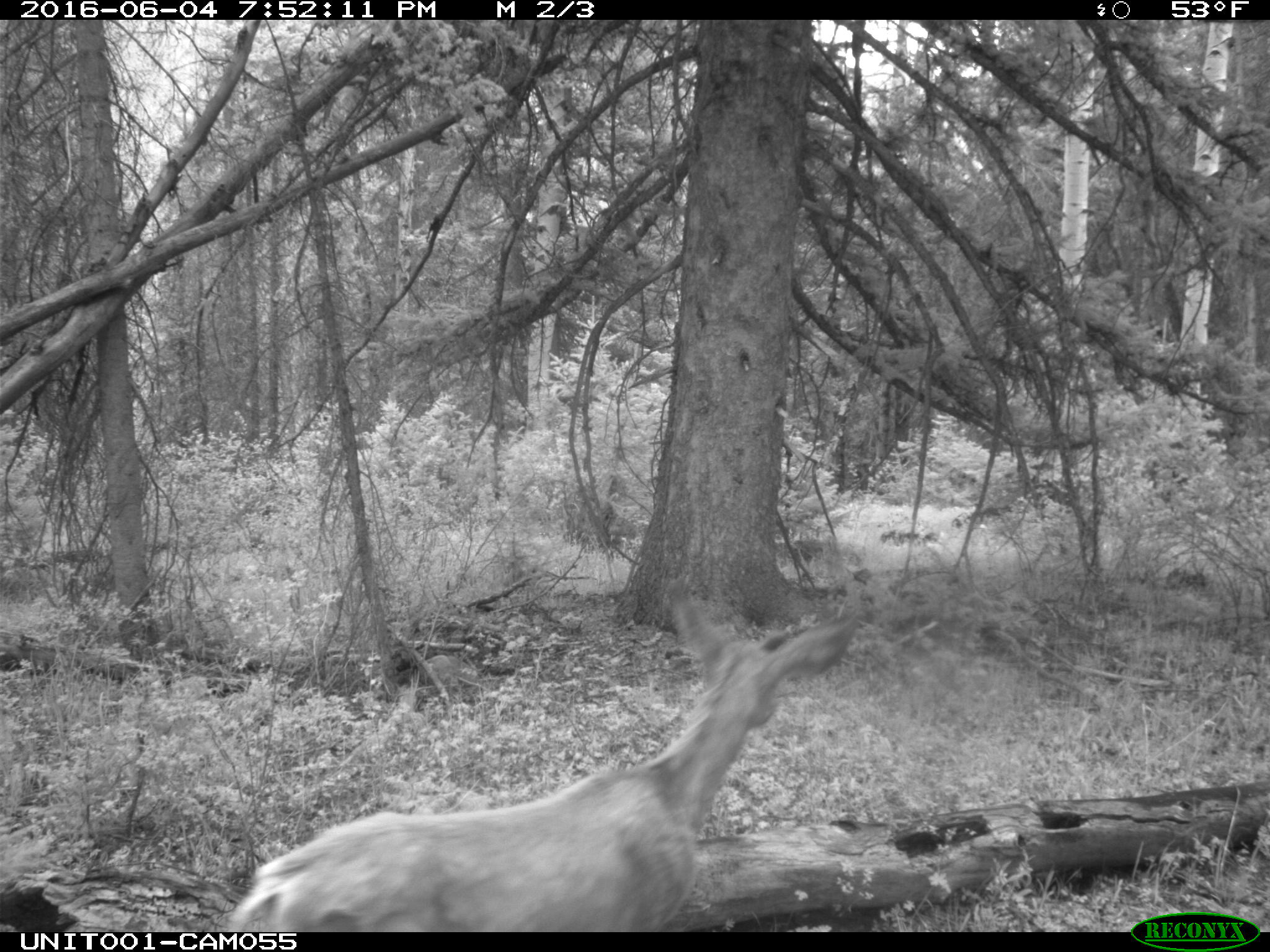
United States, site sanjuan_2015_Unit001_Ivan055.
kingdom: Animalia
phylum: Chordata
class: Mammalia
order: Artiodactyla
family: Cervidae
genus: Odocoileus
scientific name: Odocoileus hemionus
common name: mule deer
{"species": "Odocoileus hemionus (mule deer)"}